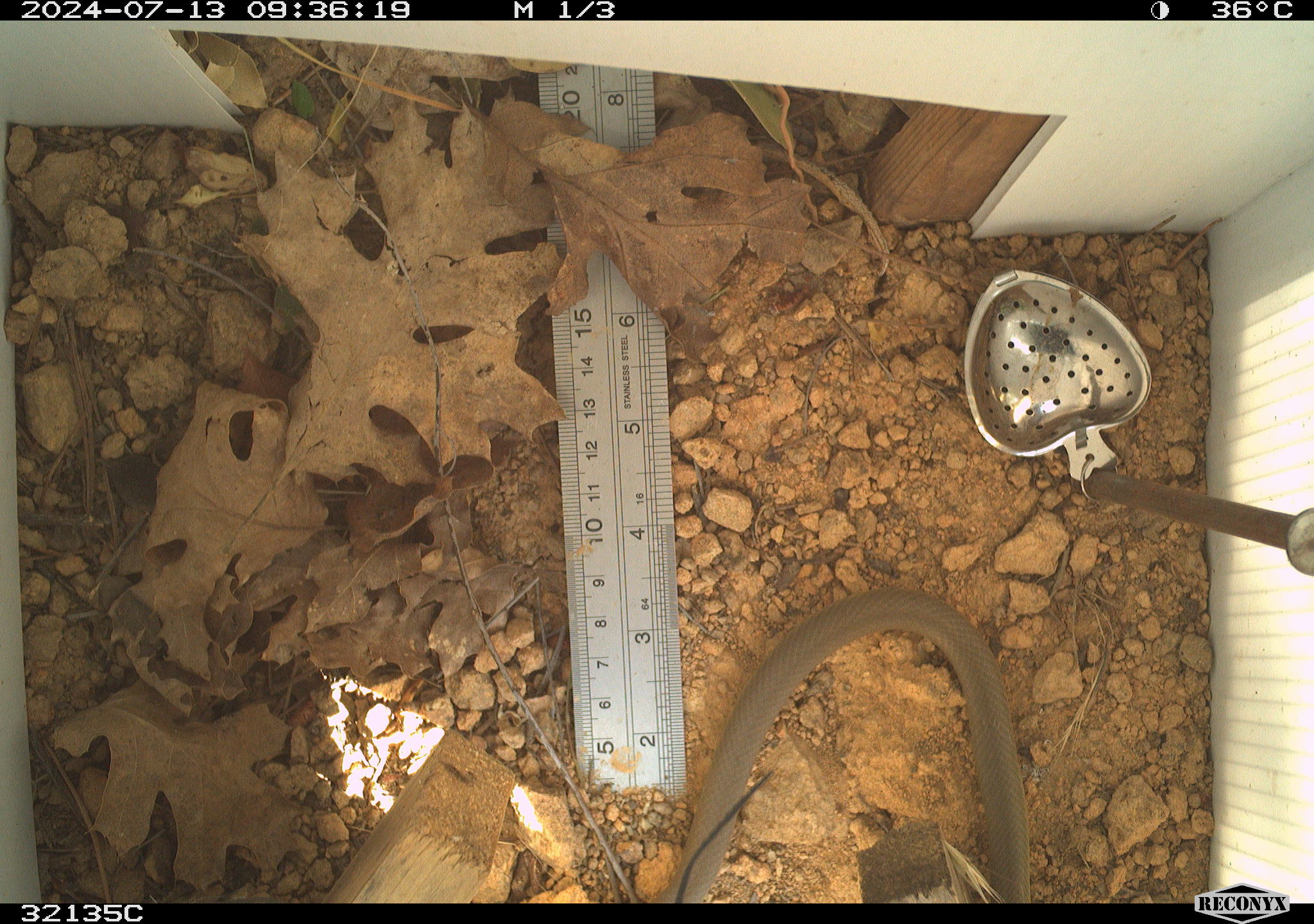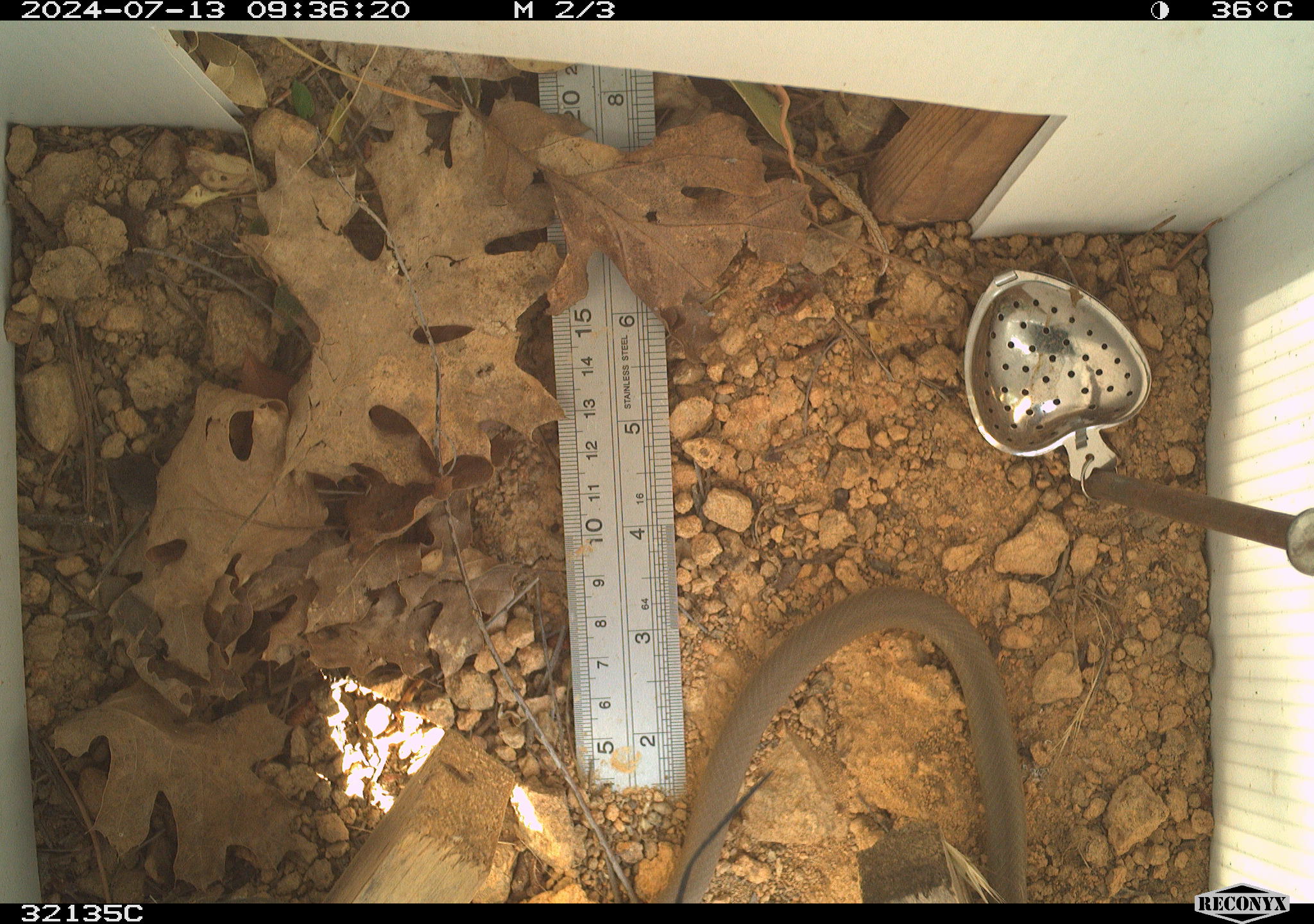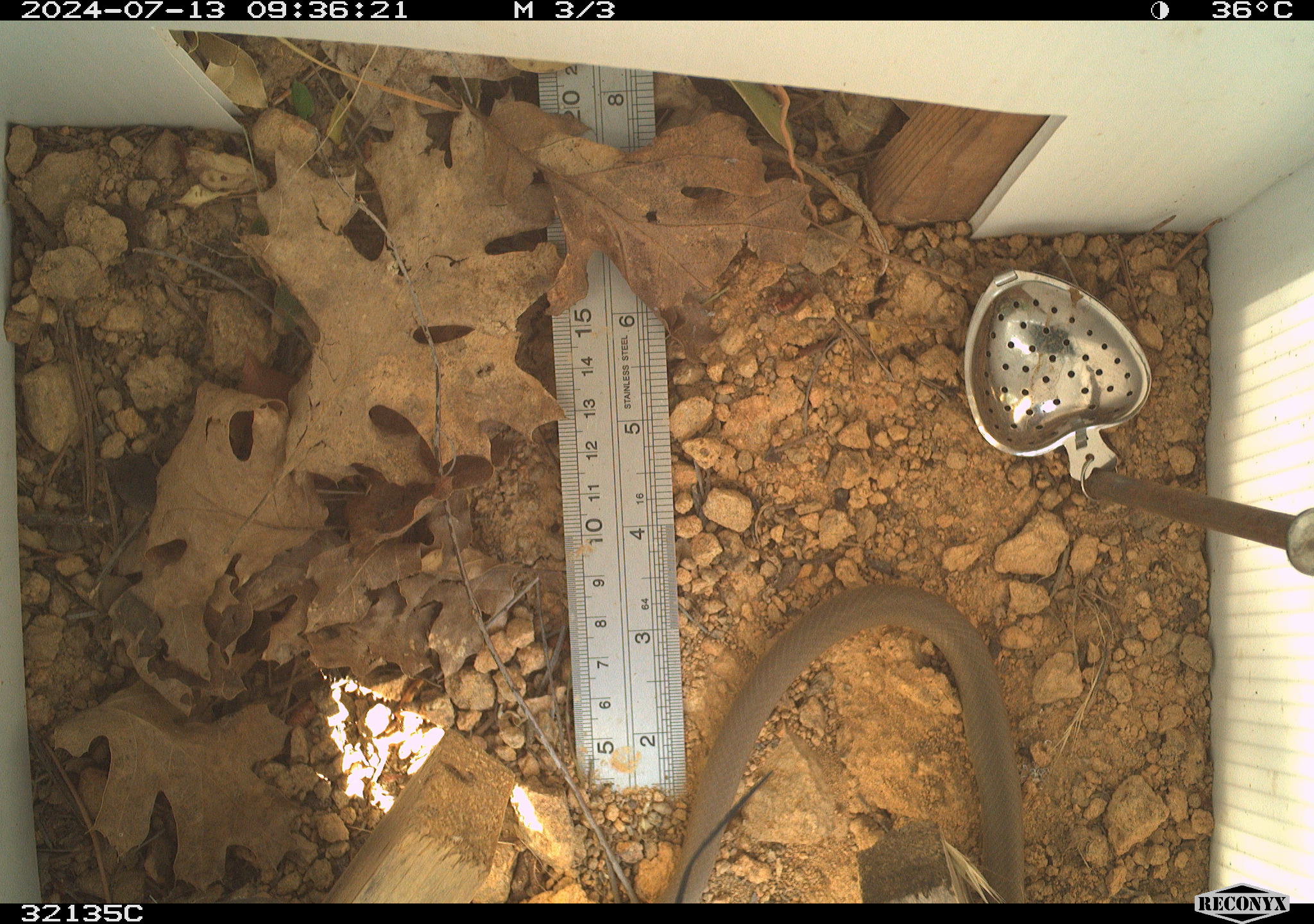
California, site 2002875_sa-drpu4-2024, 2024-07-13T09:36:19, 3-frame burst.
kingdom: Animalia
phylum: Chordata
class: Reptilia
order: Squamata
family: Colubridae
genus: Coluber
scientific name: Coluber constrictor mormon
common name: western yellow-bellied racer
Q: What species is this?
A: Western yellow-bellied racer (Coluber constrictor mormon).